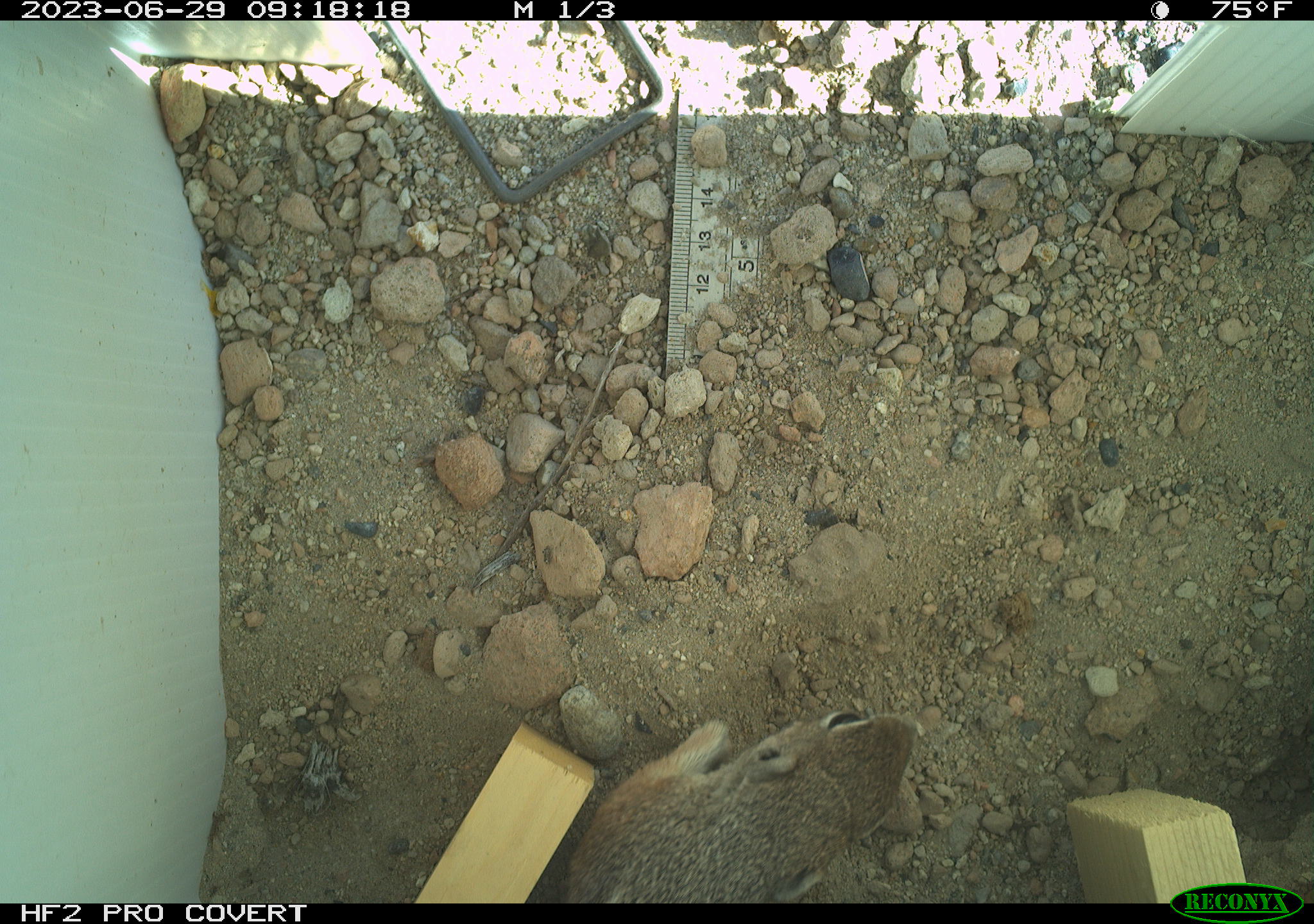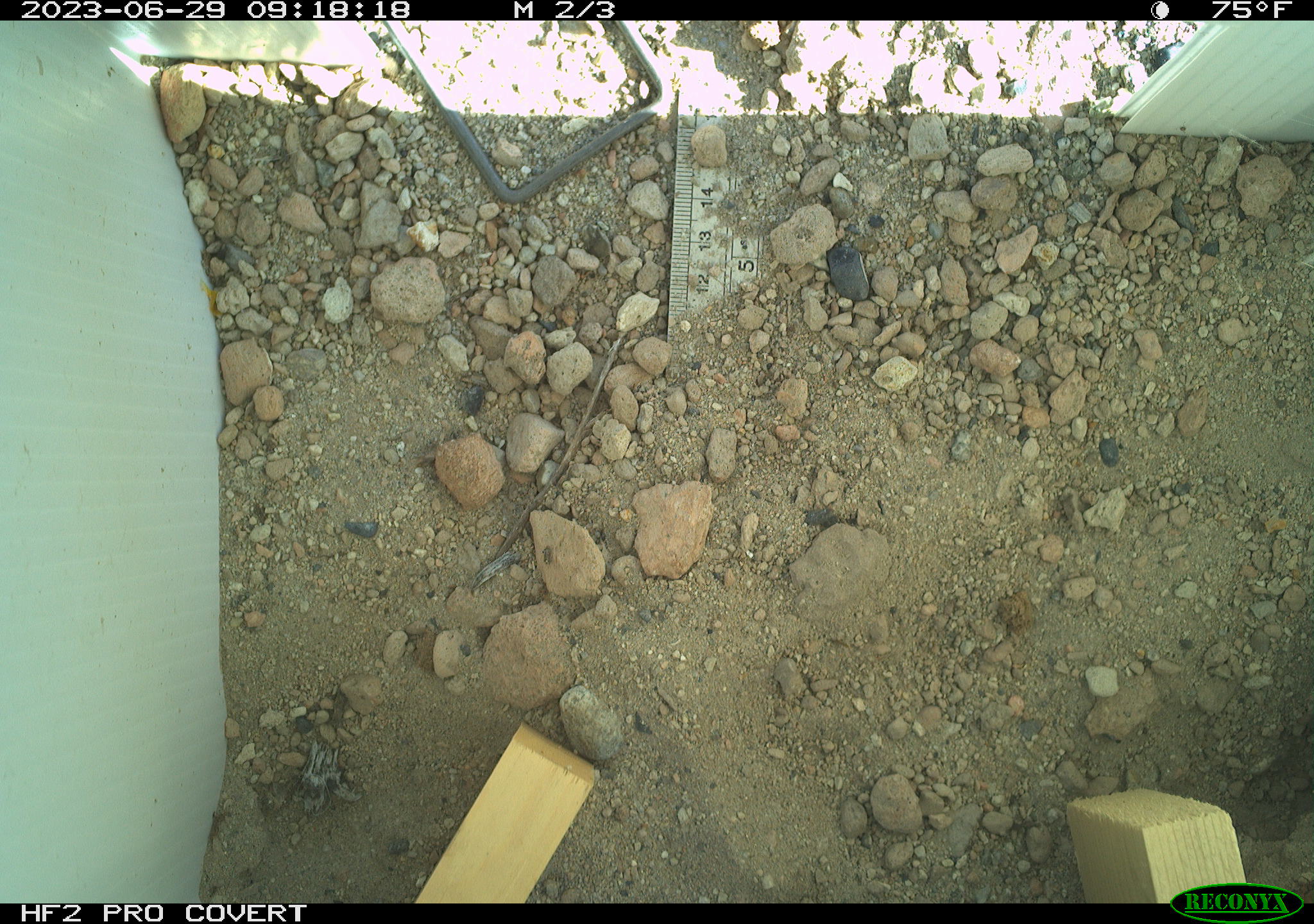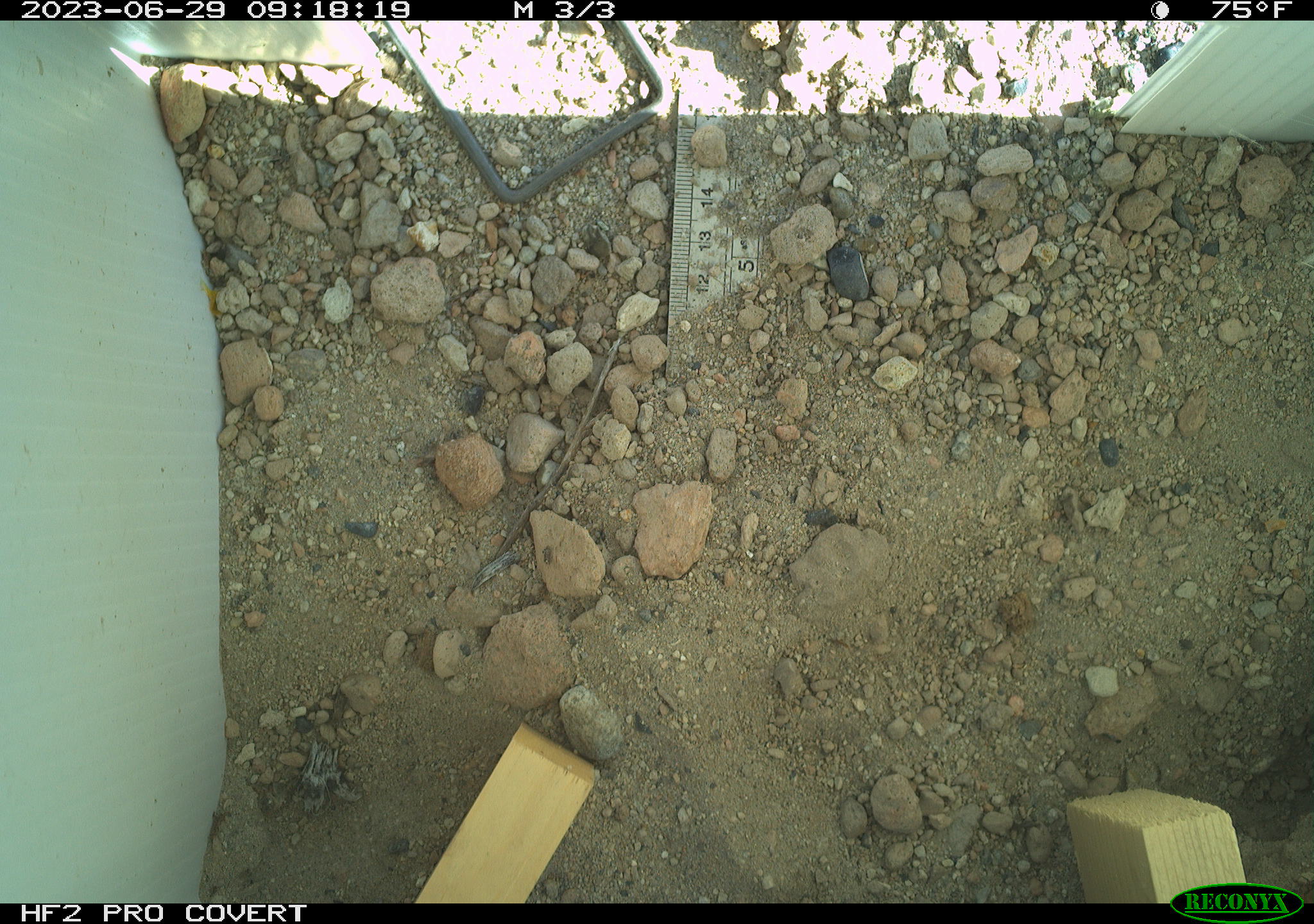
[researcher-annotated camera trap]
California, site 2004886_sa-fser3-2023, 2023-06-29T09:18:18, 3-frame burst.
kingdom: Animalia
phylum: Chordata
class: Mammalia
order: Rodentia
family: Sciuridae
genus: Ammospermophilus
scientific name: Ammospermophilus leucurus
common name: white-tailed antelope squirrel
White-tailed antelope squirrel (Ammospermophilus leucurus).